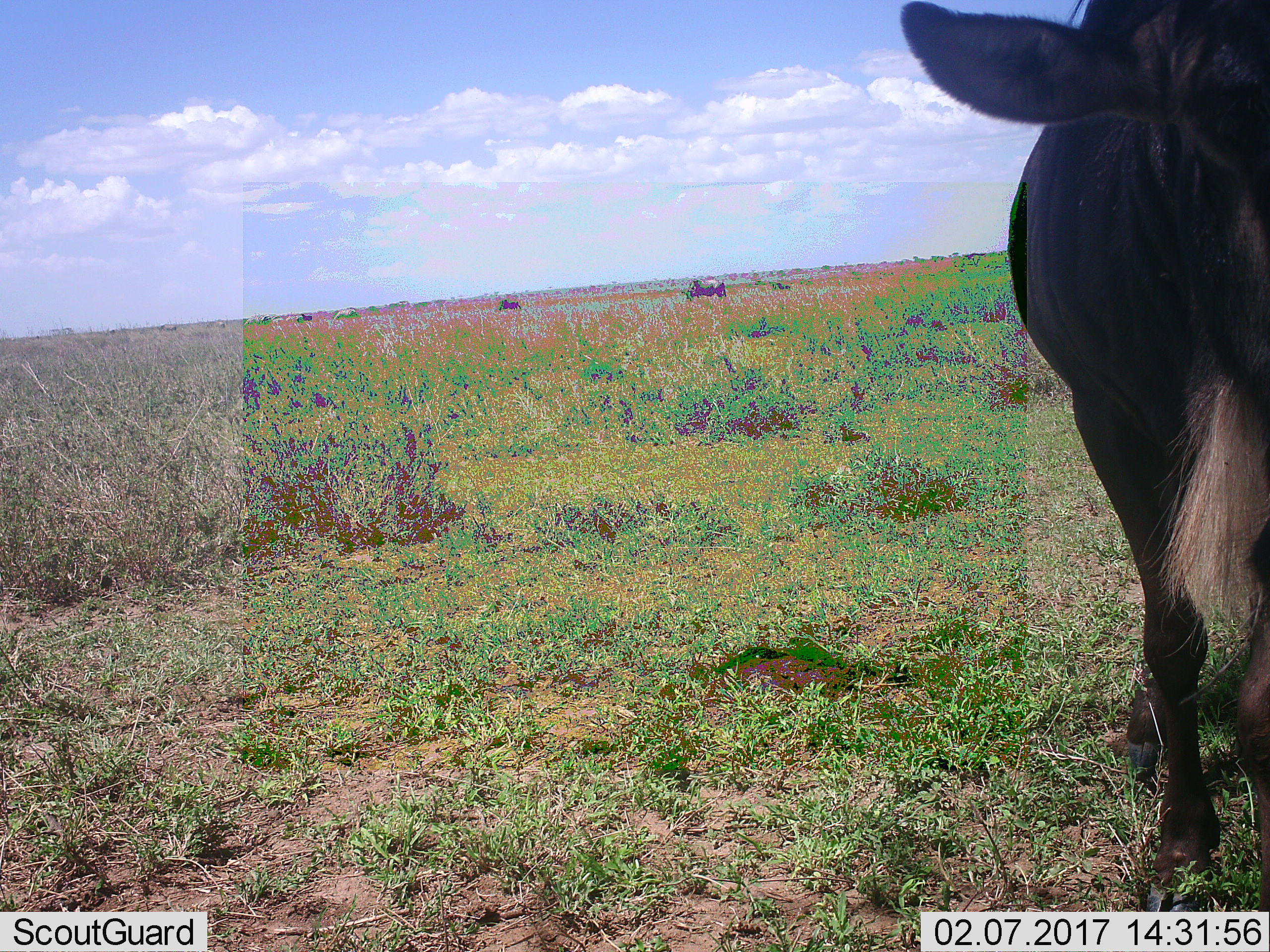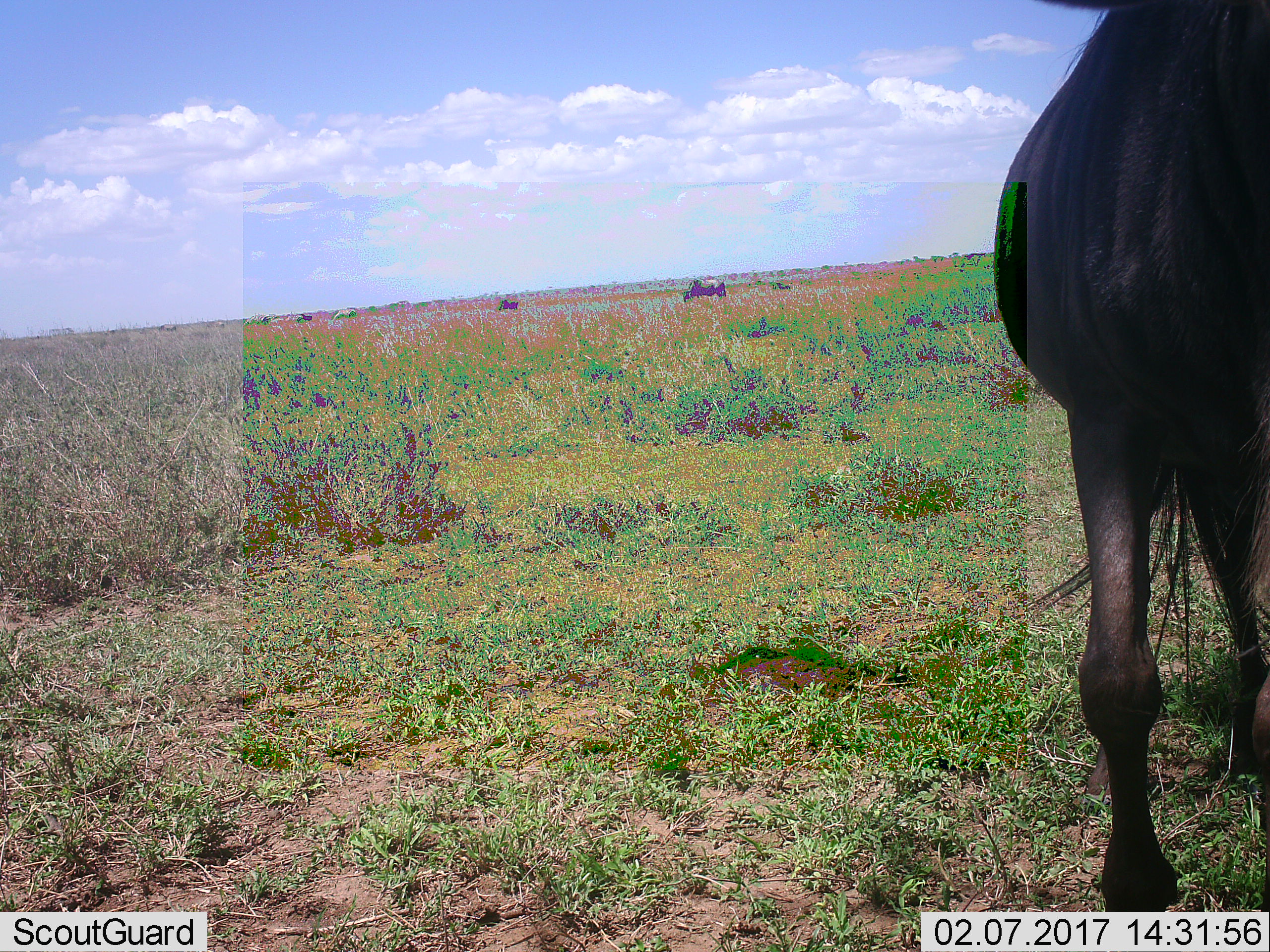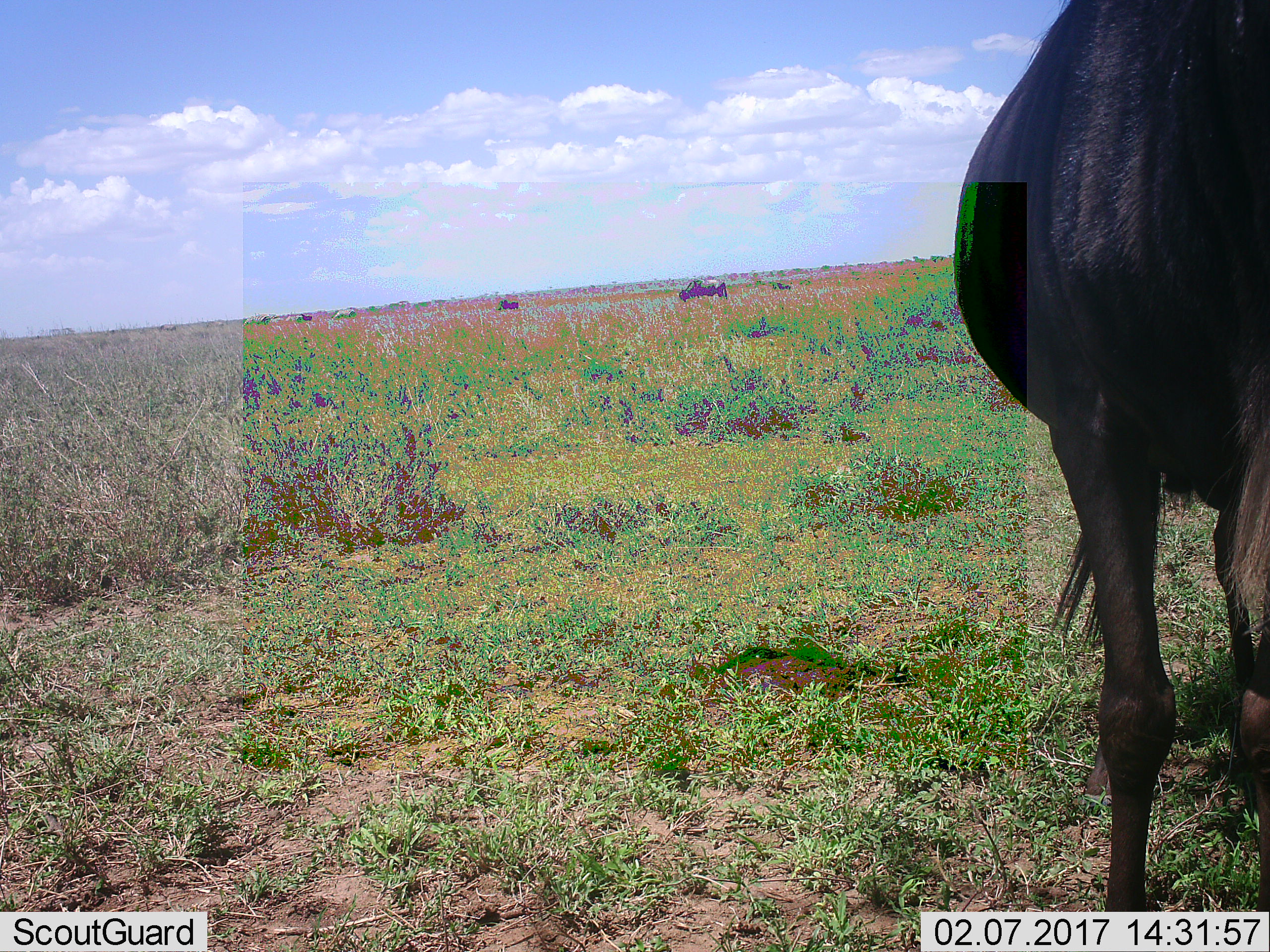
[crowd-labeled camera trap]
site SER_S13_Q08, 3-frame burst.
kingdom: Animalia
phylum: Chordata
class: Mammalia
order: Artiodactyla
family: Bovidae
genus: Connochaetes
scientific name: Connochaetes taurinus taurinus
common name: blue wildebeest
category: wildebeestblue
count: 3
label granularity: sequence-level